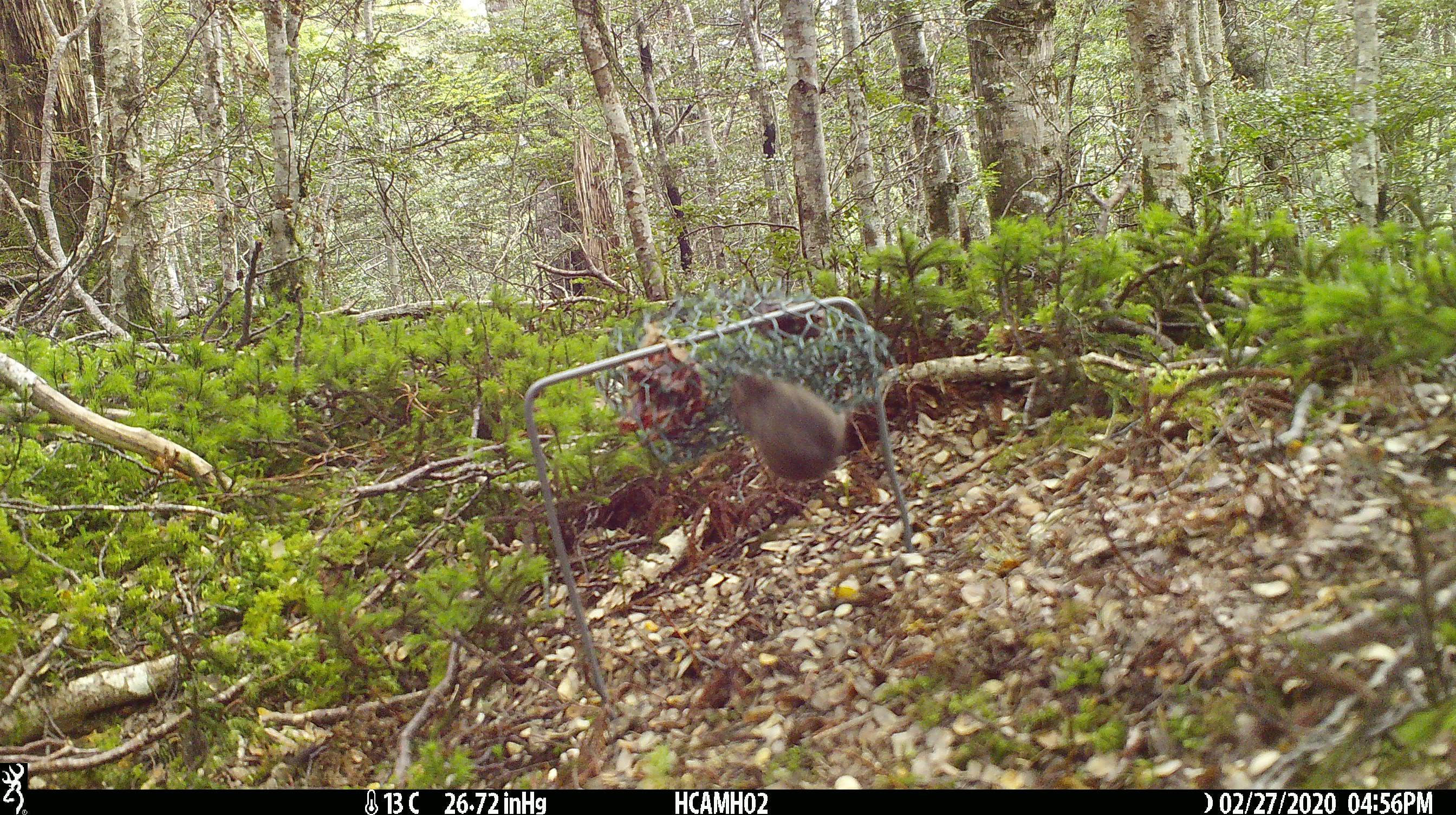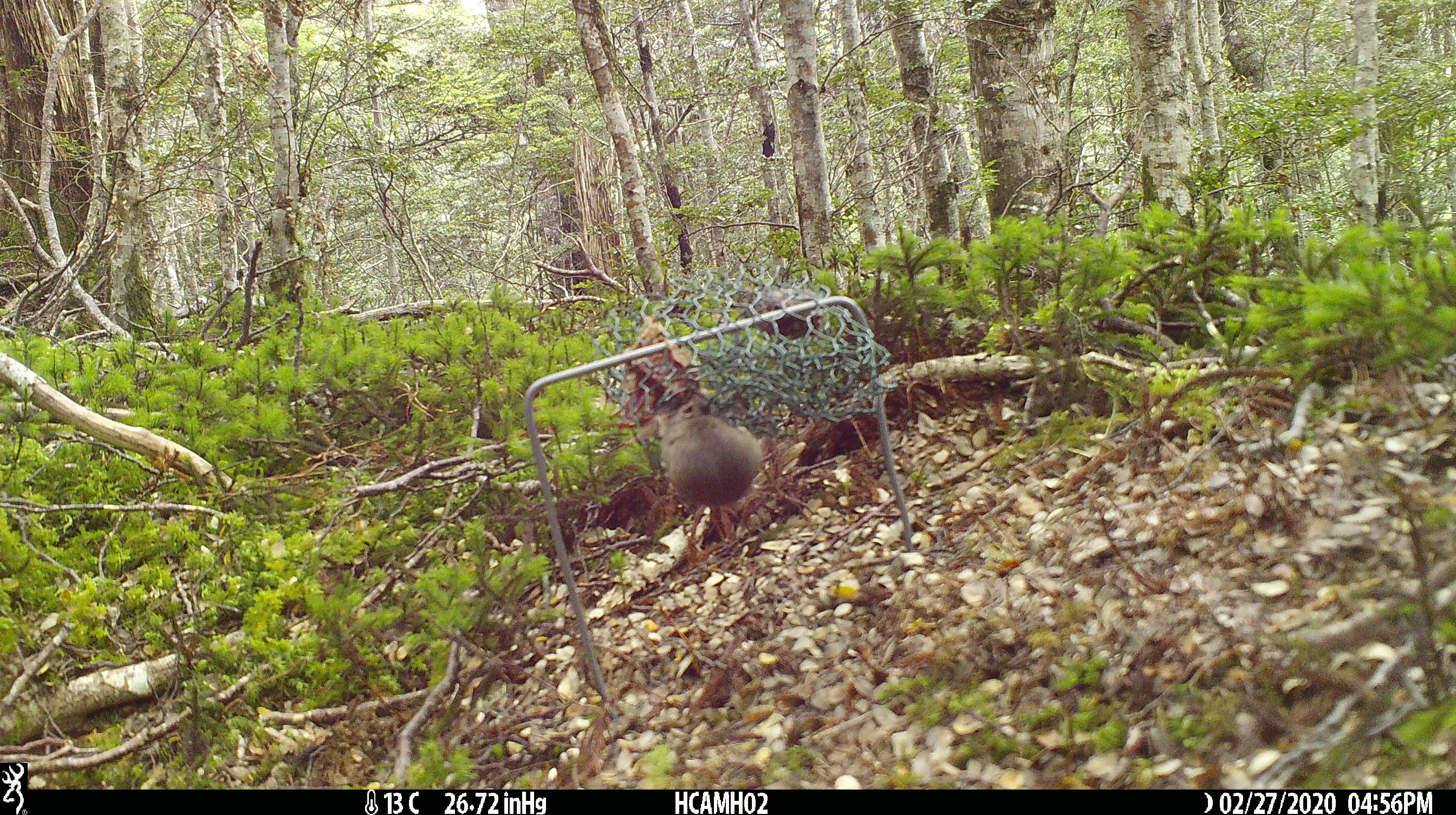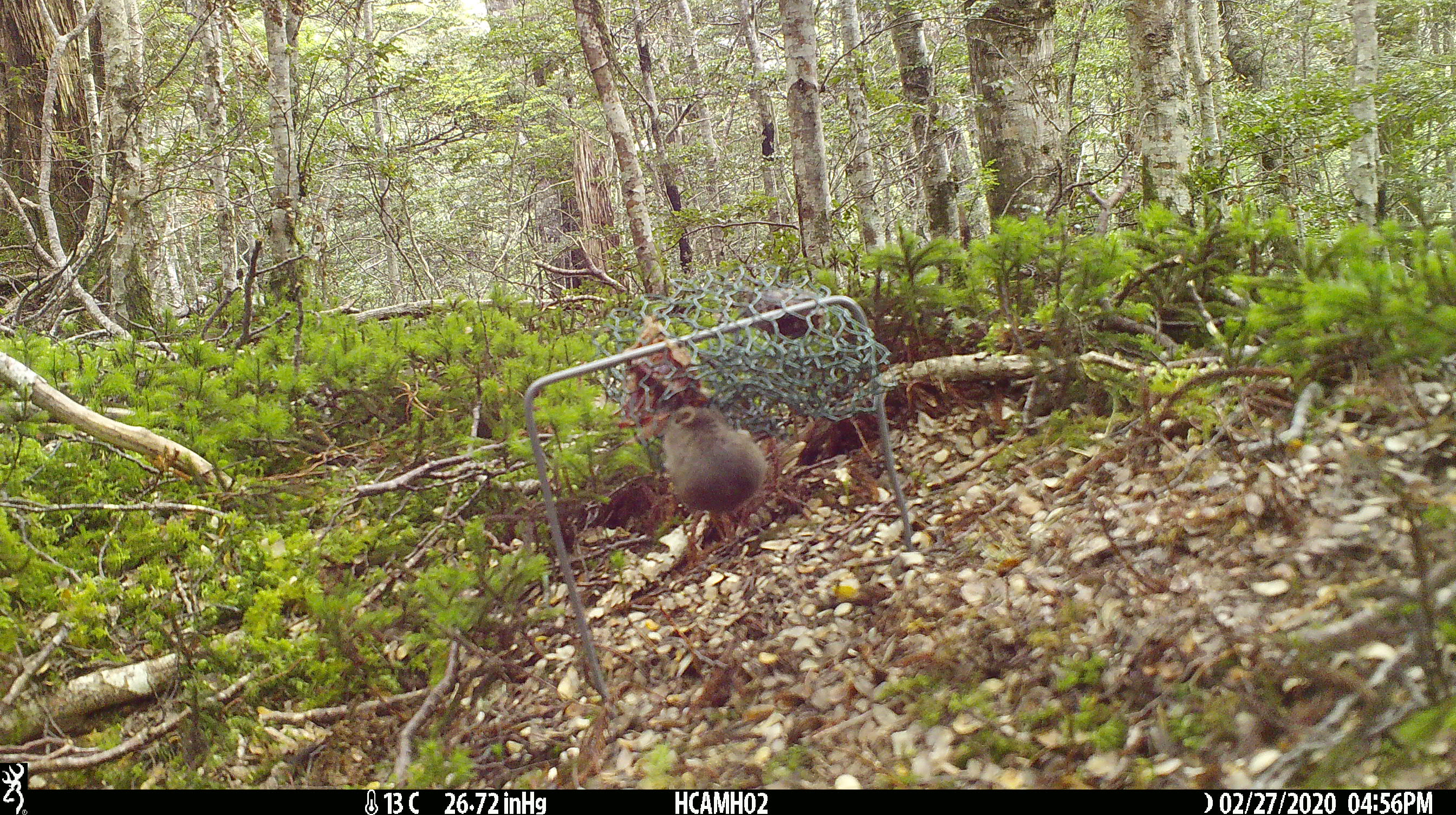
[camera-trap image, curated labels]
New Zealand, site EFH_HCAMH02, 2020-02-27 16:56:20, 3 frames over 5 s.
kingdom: Animalia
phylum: Chordata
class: Mammalia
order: Rodentia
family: Muridae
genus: Mus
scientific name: Mus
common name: mouse